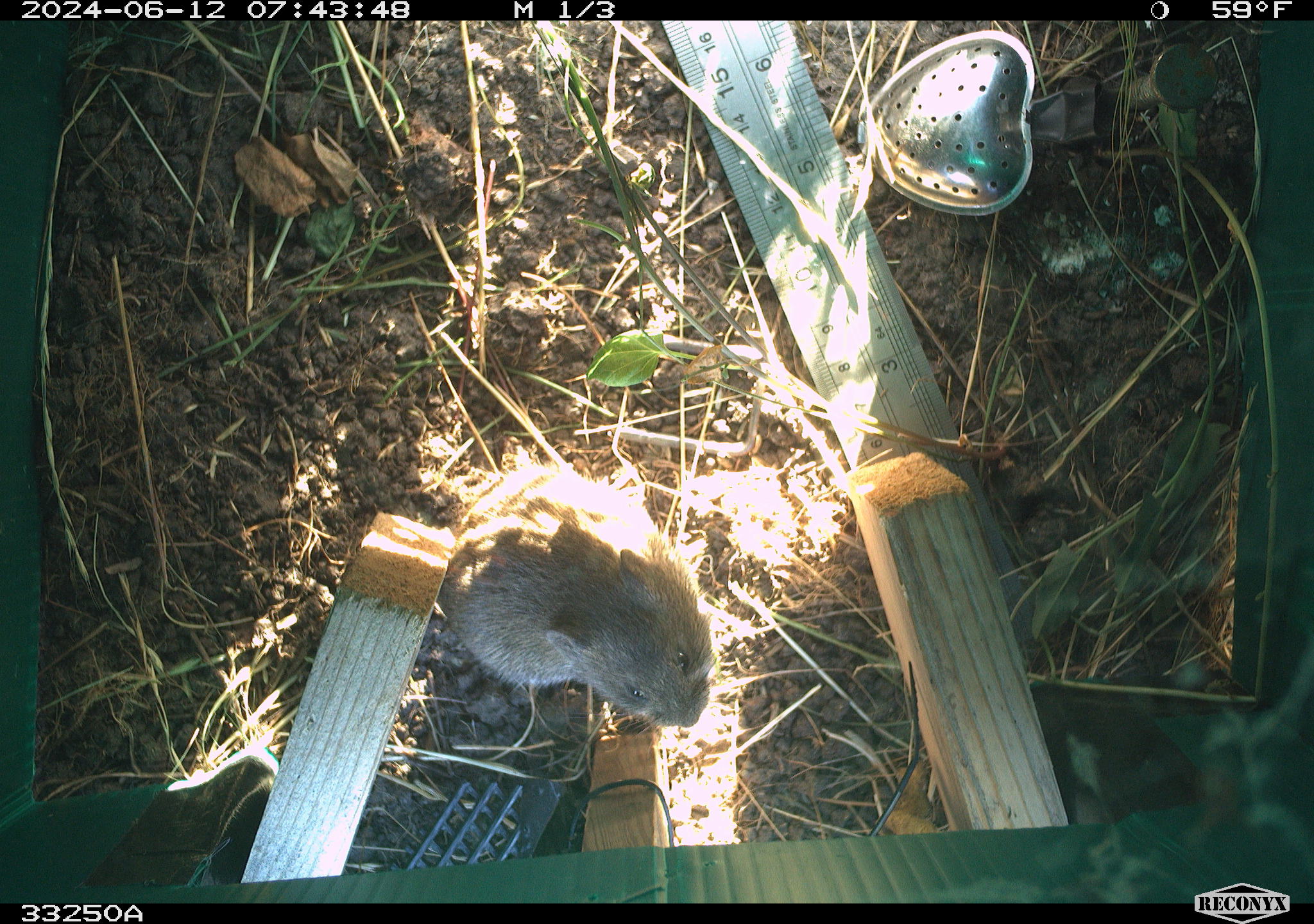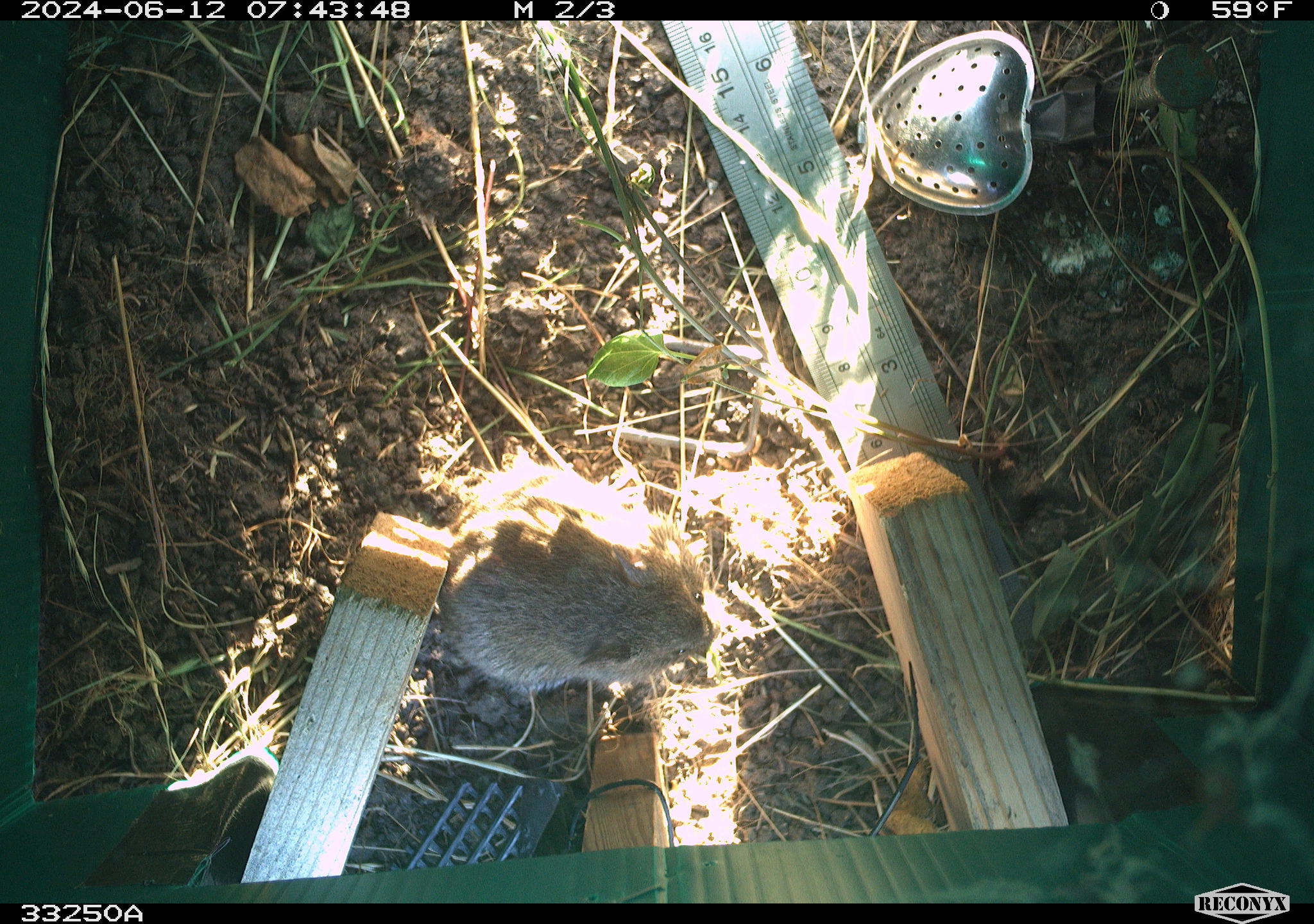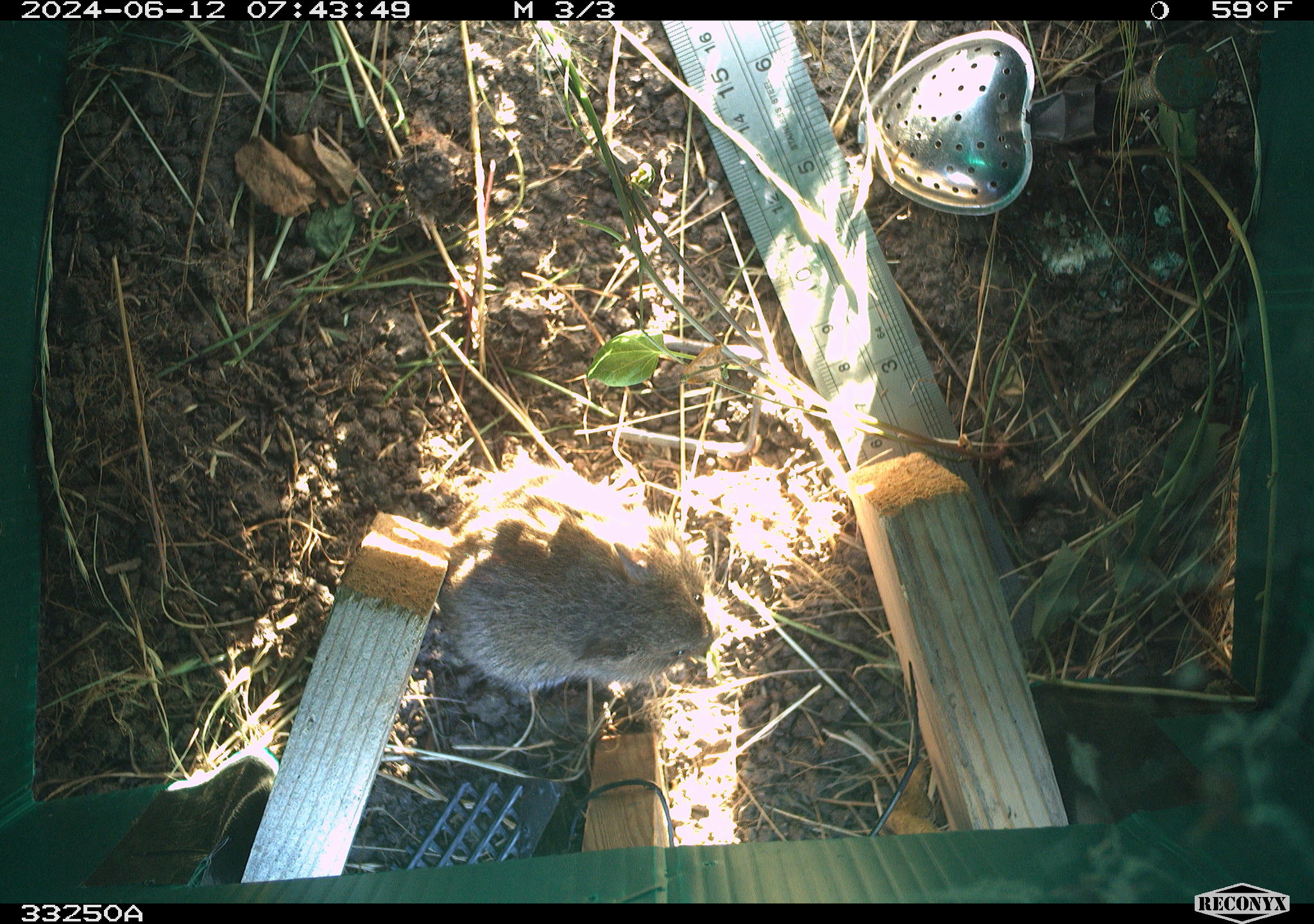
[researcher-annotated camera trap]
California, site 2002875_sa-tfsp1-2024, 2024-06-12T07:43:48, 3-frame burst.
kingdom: Animalia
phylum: Chordata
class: Mammalia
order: Rodentia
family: Cricetidae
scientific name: Arvicolinae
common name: voles, lemmings, and muskrats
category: arvicolinae subfamily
Arvicolinae subfamily (voles, lemmings, and muskrats) (Arvicolinae).